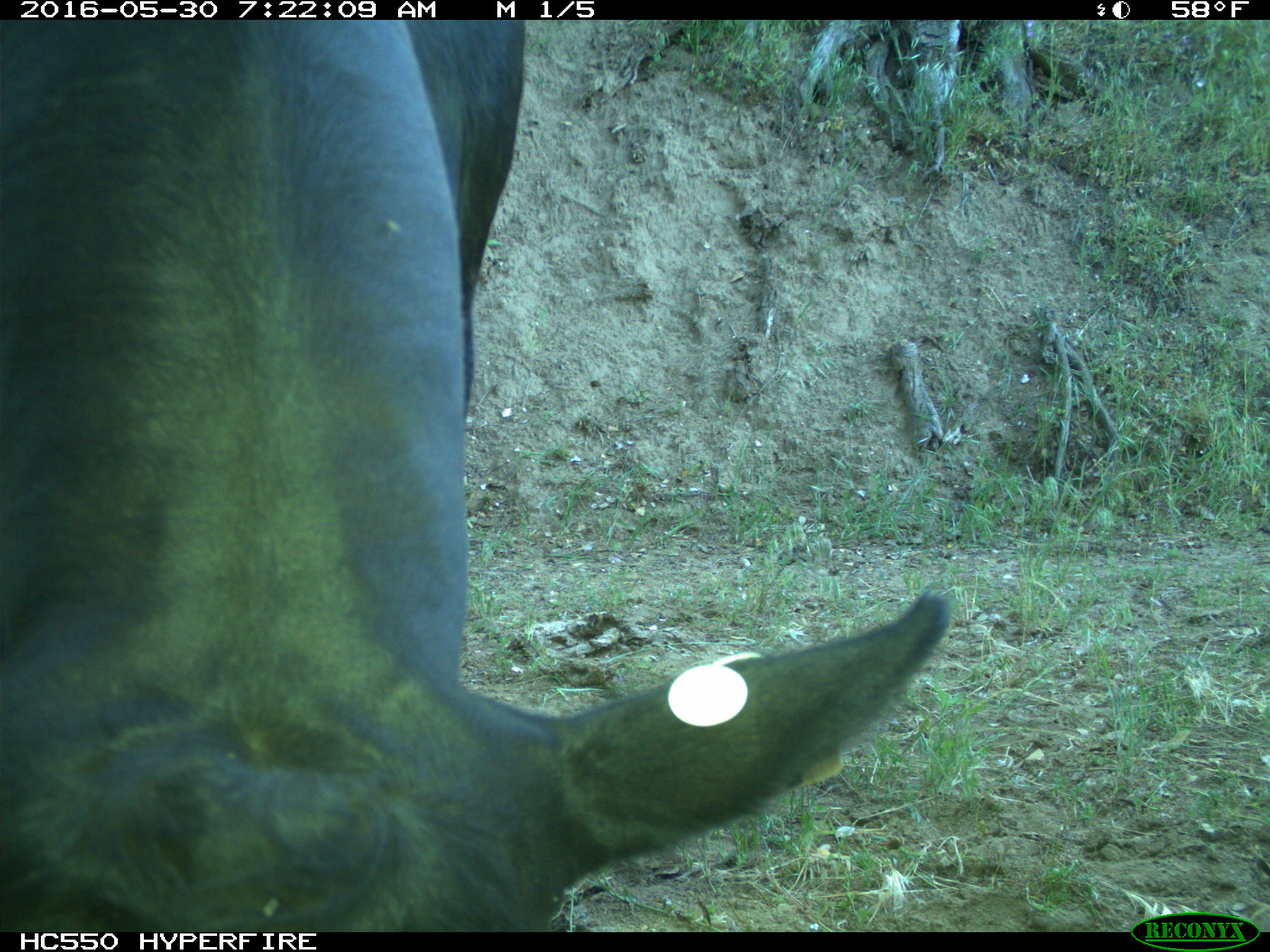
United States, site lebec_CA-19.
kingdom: Animalia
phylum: Chordata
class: Mammalia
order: Artiodactyla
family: Bovidae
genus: Bos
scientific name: Bos taurus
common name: domestic cow